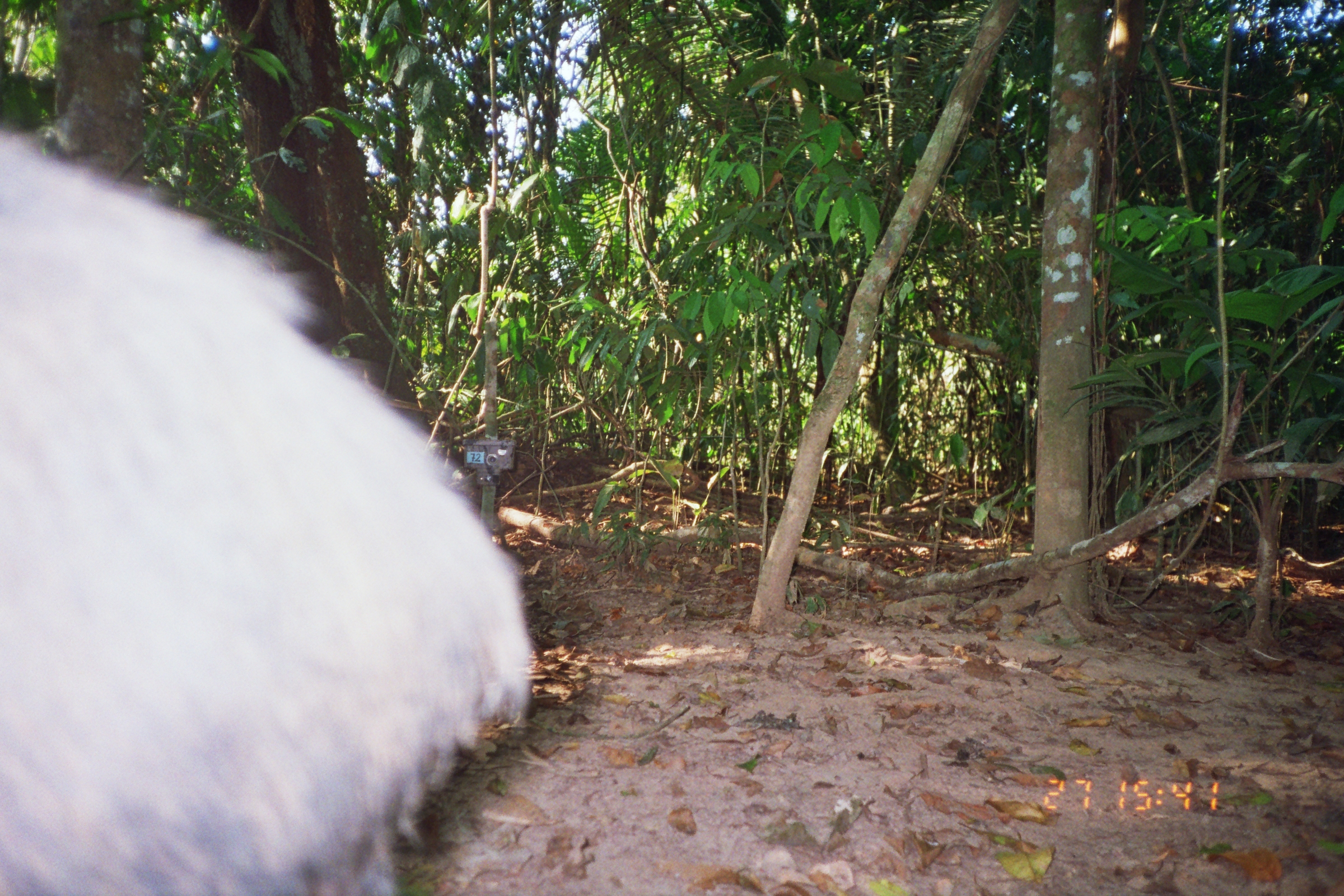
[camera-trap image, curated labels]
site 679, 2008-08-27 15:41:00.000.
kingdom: Animalia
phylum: Chordata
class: Mammalia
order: Artiodactyla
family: Tayassuidae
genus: Tayassu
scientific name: Tayassu pecari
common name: white-lipped peccary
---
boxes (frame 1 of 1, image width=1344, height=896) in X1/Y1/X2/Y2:
tayassu pecari: 0/123/533/896